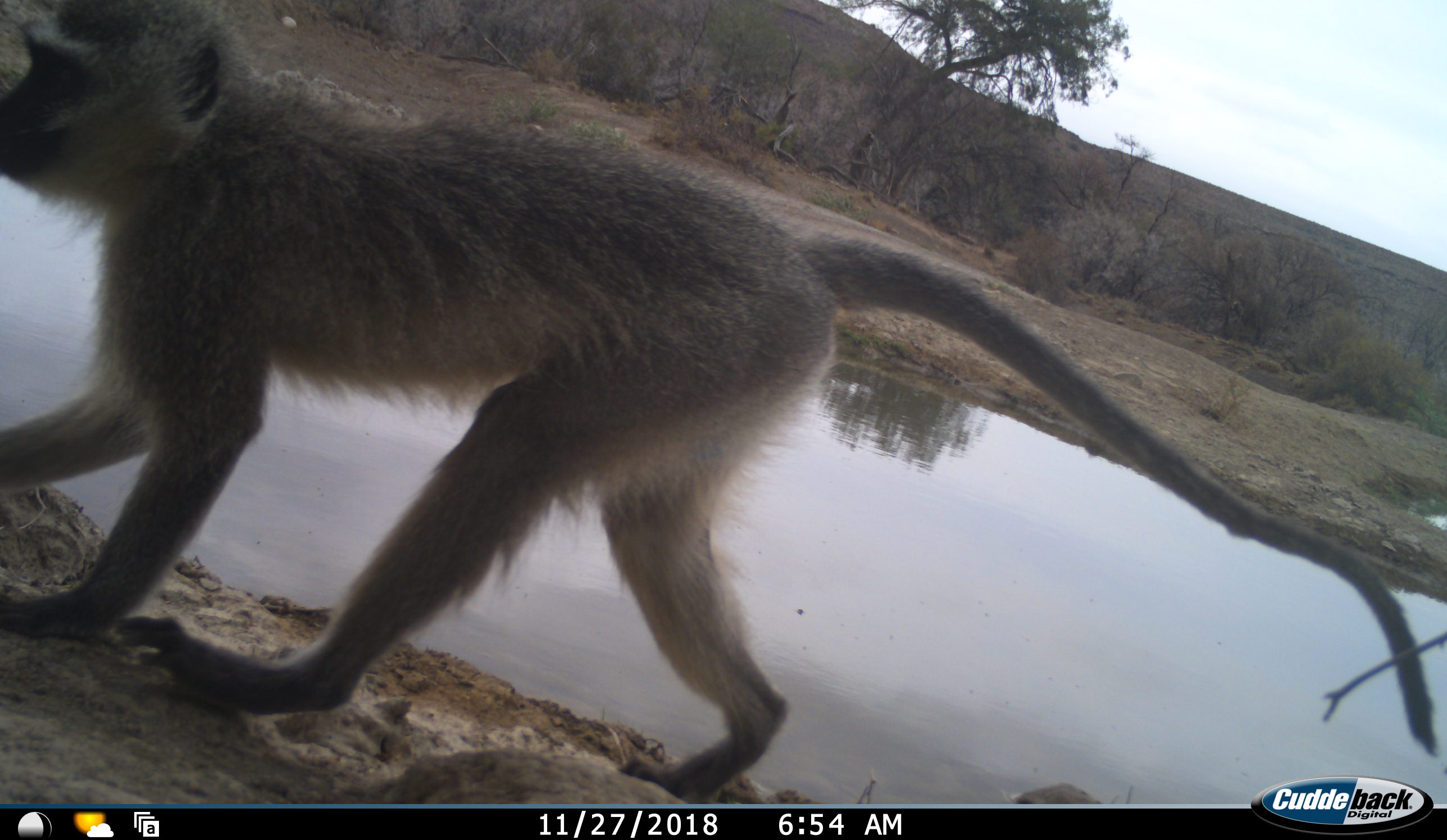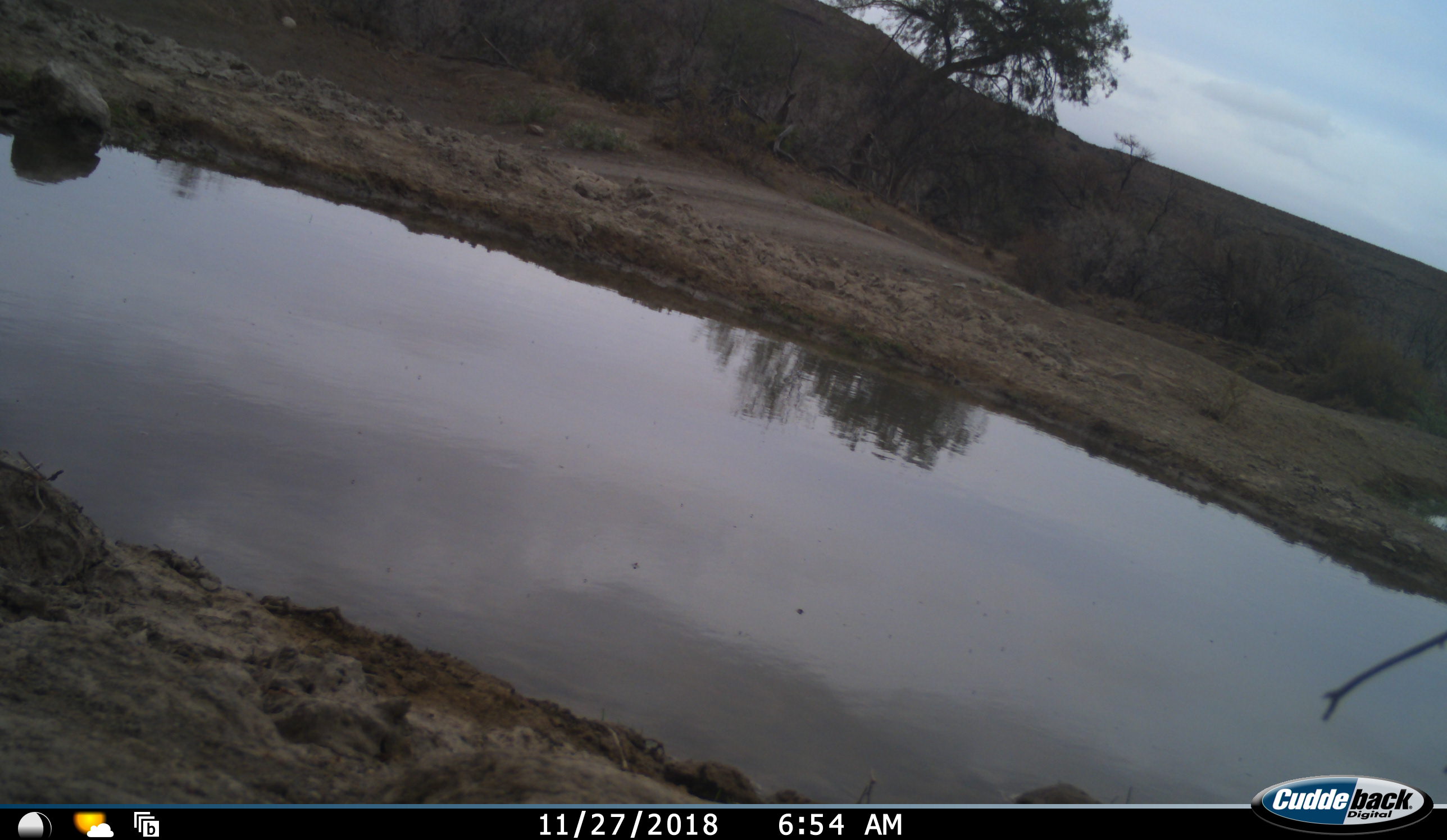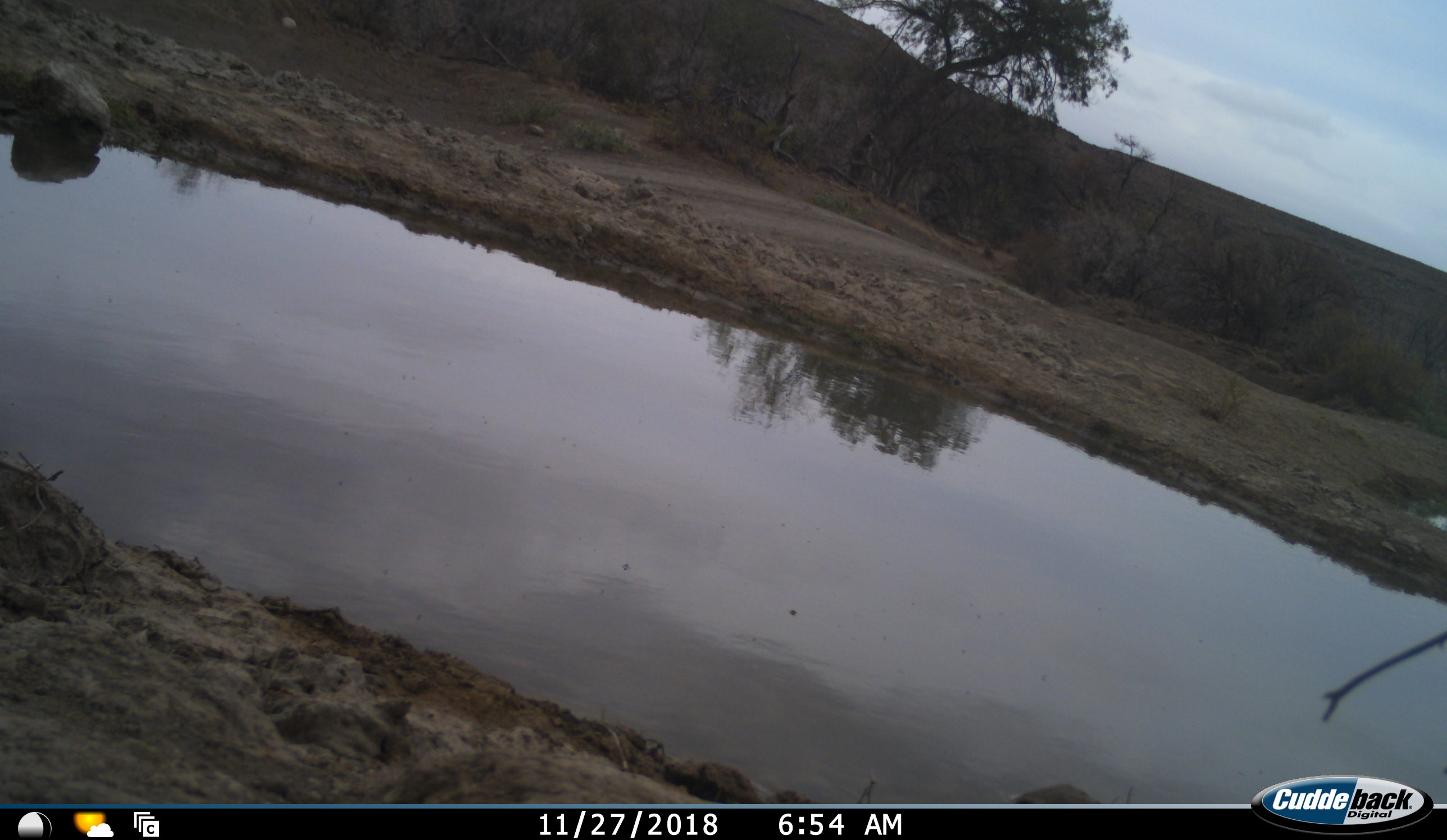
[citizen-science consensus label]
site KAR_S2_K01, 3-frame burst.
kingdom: Animalia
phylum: Chordata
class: Mammalia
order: Primates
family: Cercopithecidae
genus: Chlorocebus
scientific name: Chlorocebus pygerythrus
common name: vervet monkey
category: monkeyvervet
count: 1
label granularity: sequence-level